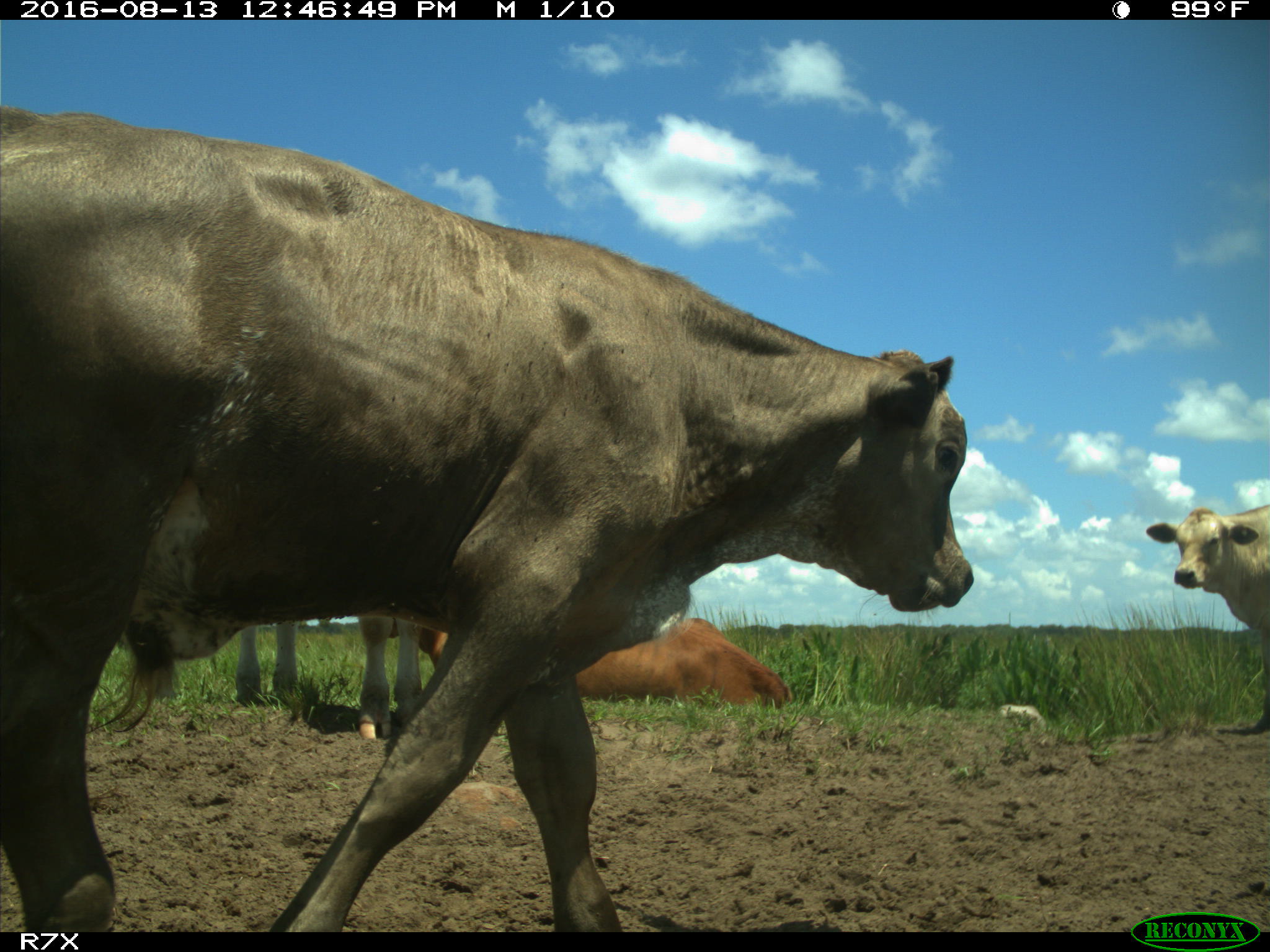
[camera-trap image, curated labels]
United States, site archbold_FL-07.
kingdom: Animalia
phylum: Chordata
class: Mammalia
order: Artiodactyla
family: Bovidae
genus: Bos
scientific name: Bos taurus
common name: domestic cow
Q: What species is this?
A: Bos taurus (domestic cow).